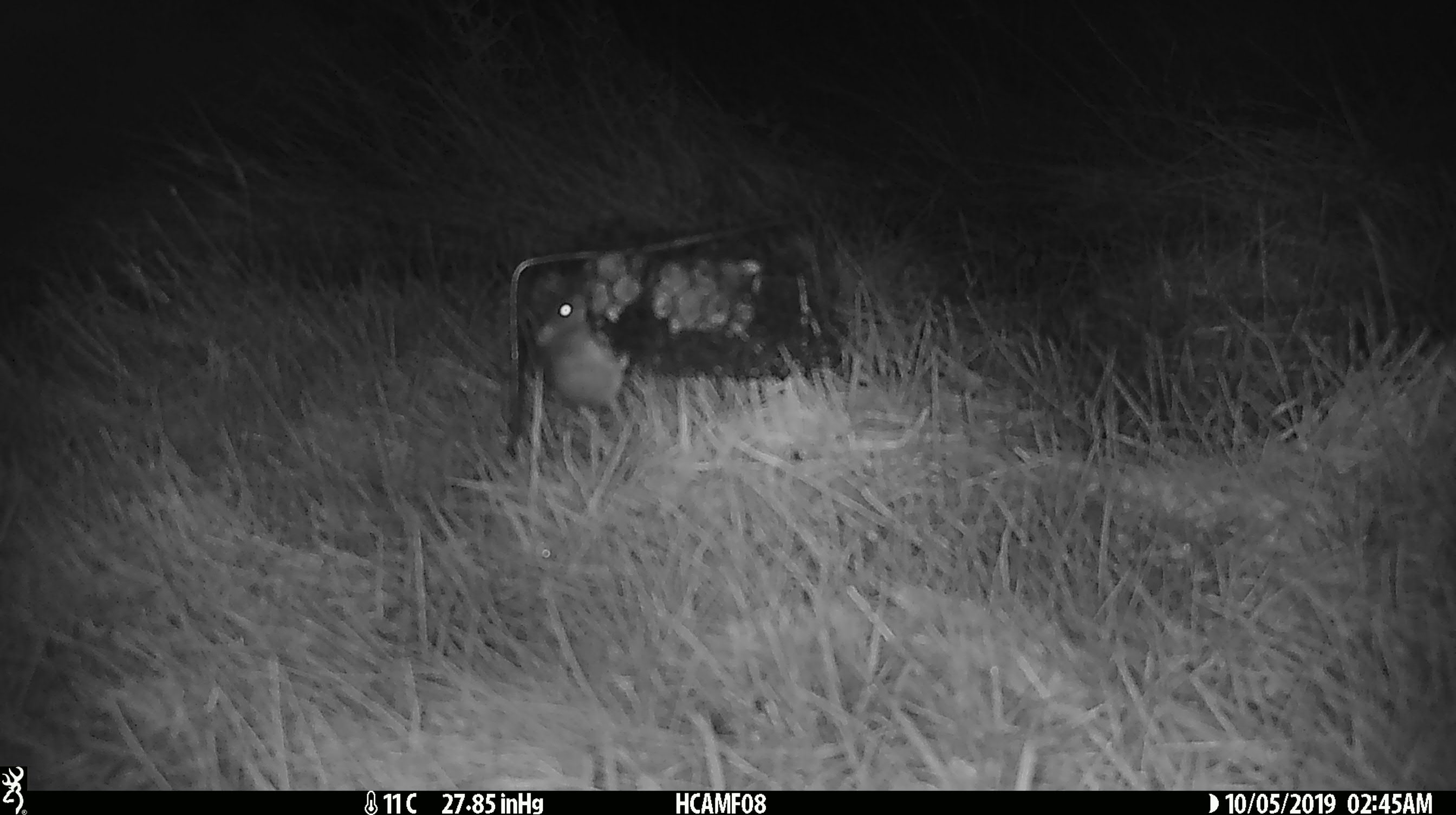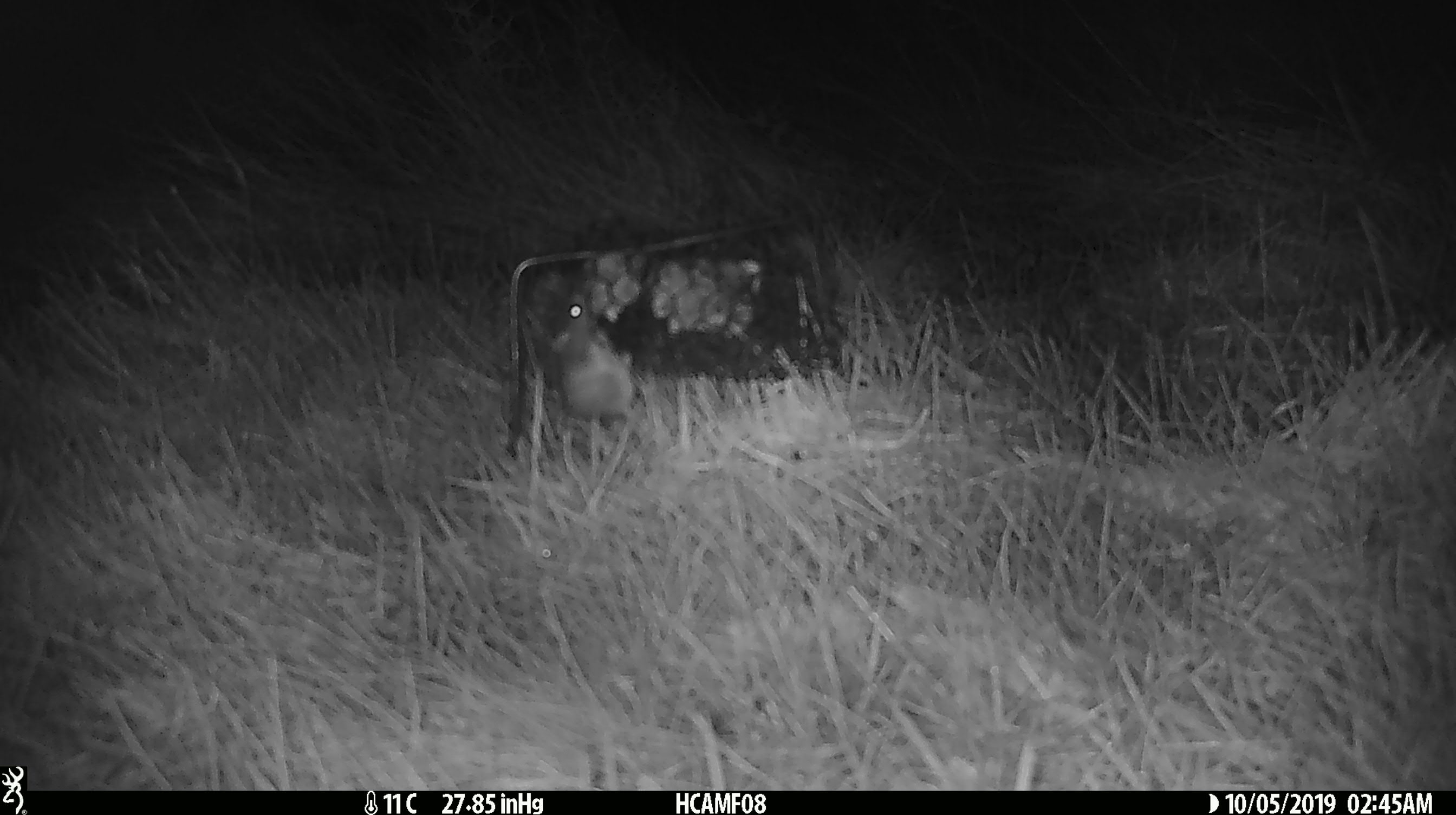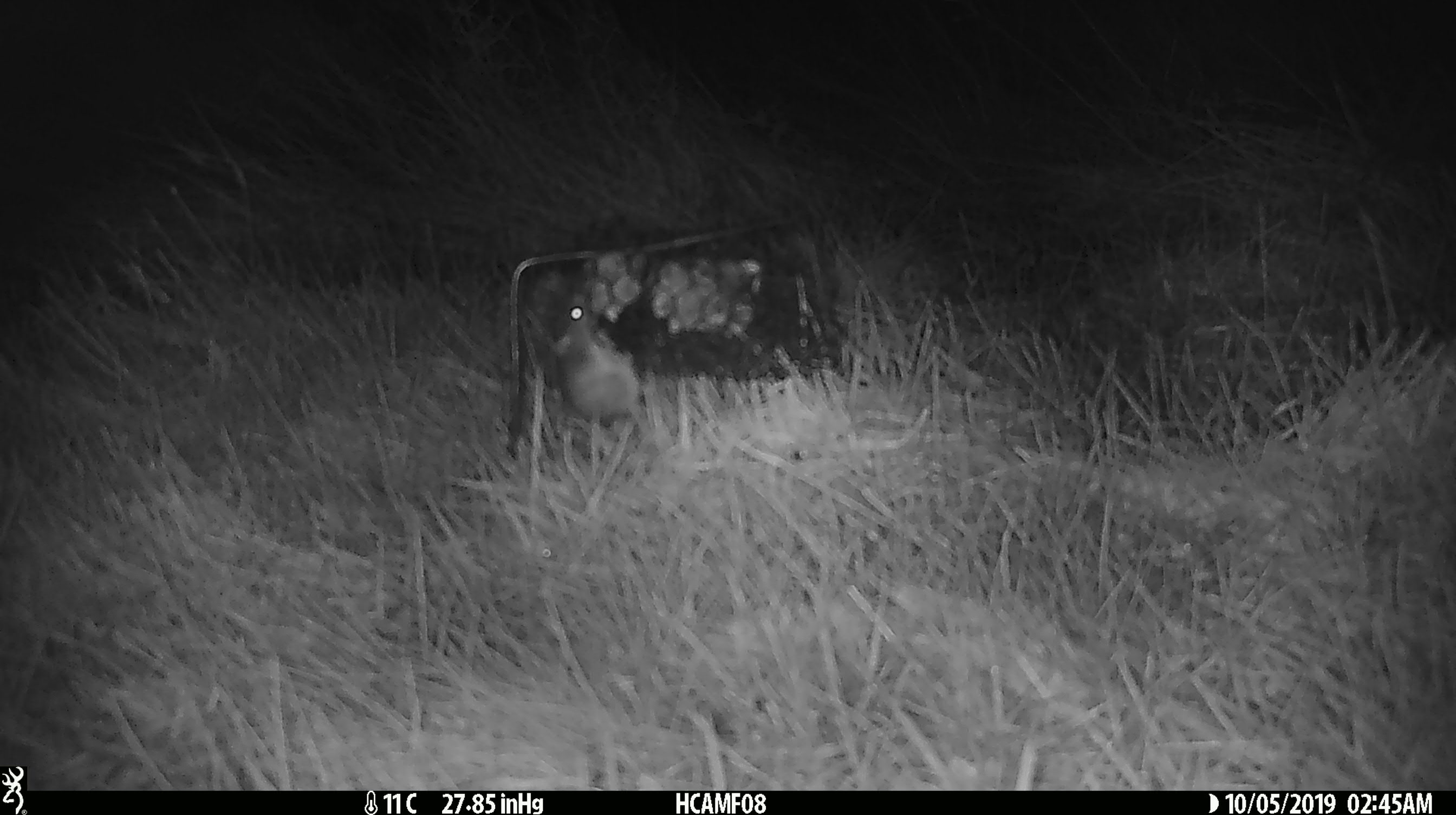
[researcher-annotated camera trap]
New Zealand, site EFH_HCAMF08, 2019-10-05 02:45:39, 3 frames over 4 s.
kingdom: Animalia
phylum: Chordata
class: Mammalia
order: Rodentia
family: Muridae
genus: Mus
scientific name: Mus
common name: mouse